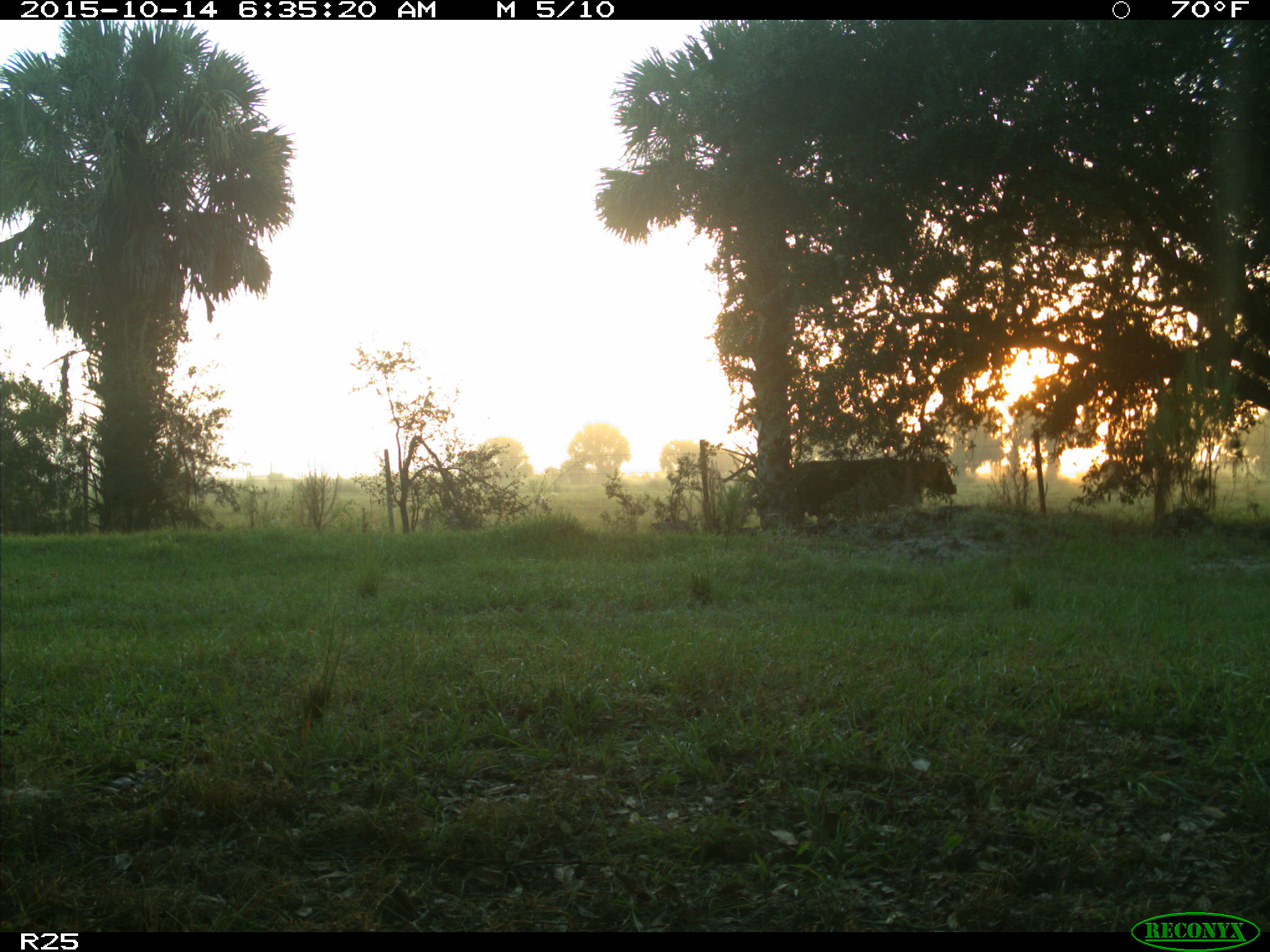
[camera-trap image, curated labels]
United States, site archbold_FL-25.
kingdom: Animalia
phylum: Chordata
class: Mammalia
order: Artiodactyla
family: Bovidae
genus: Bos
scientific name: Bos taurus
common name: domestic cow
Bos taurus (domestic cow).